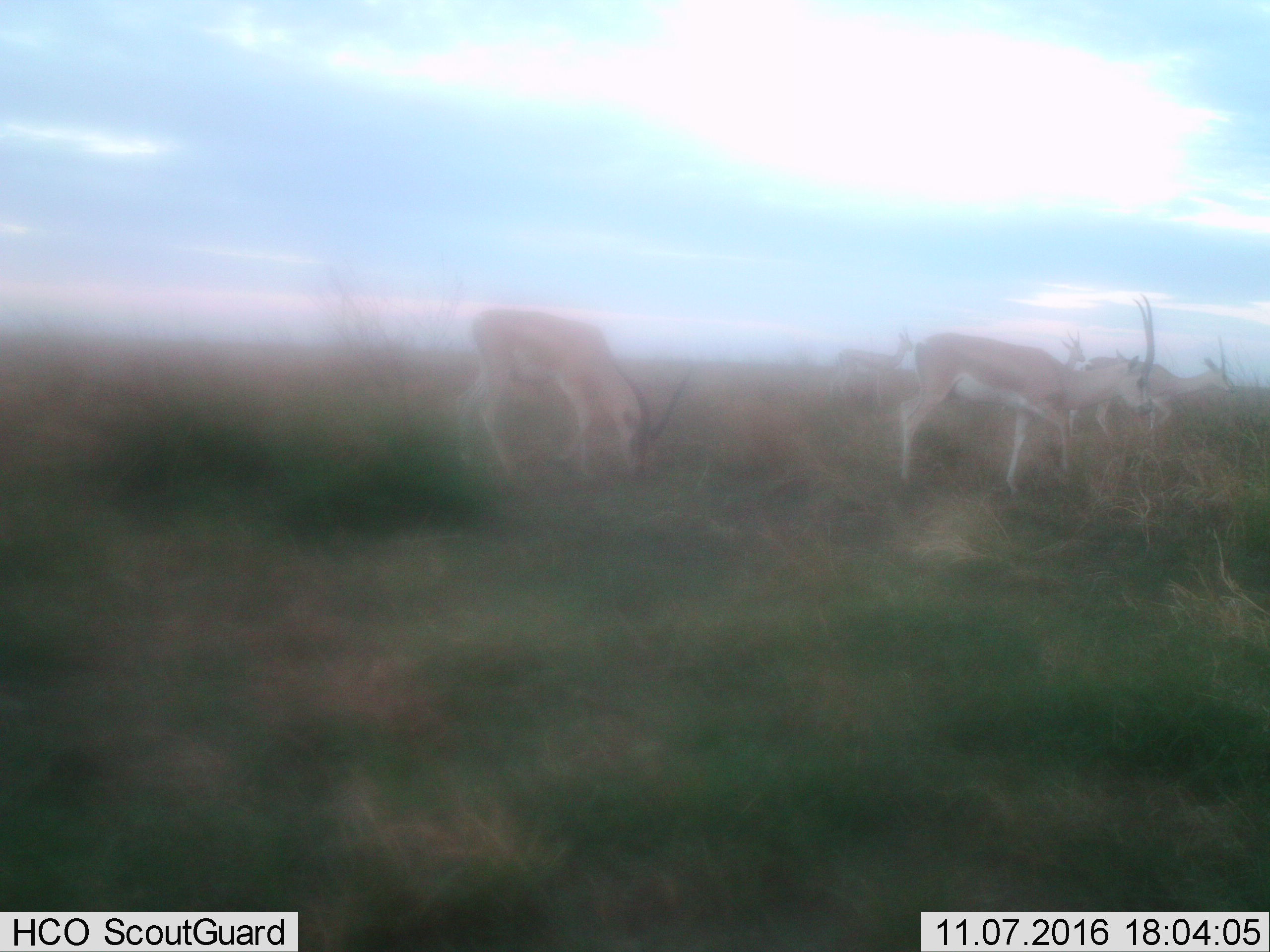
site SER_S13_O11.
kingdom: Animalia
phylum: Chordata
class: Mammalia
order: Artiodactyla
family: Bovidae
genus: Nanger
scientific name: Nanger granti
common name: grant's gazelle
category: gazellegrants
Gazellegrants (grant's gazelle) (Nanger granti), count 5. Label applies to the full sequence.